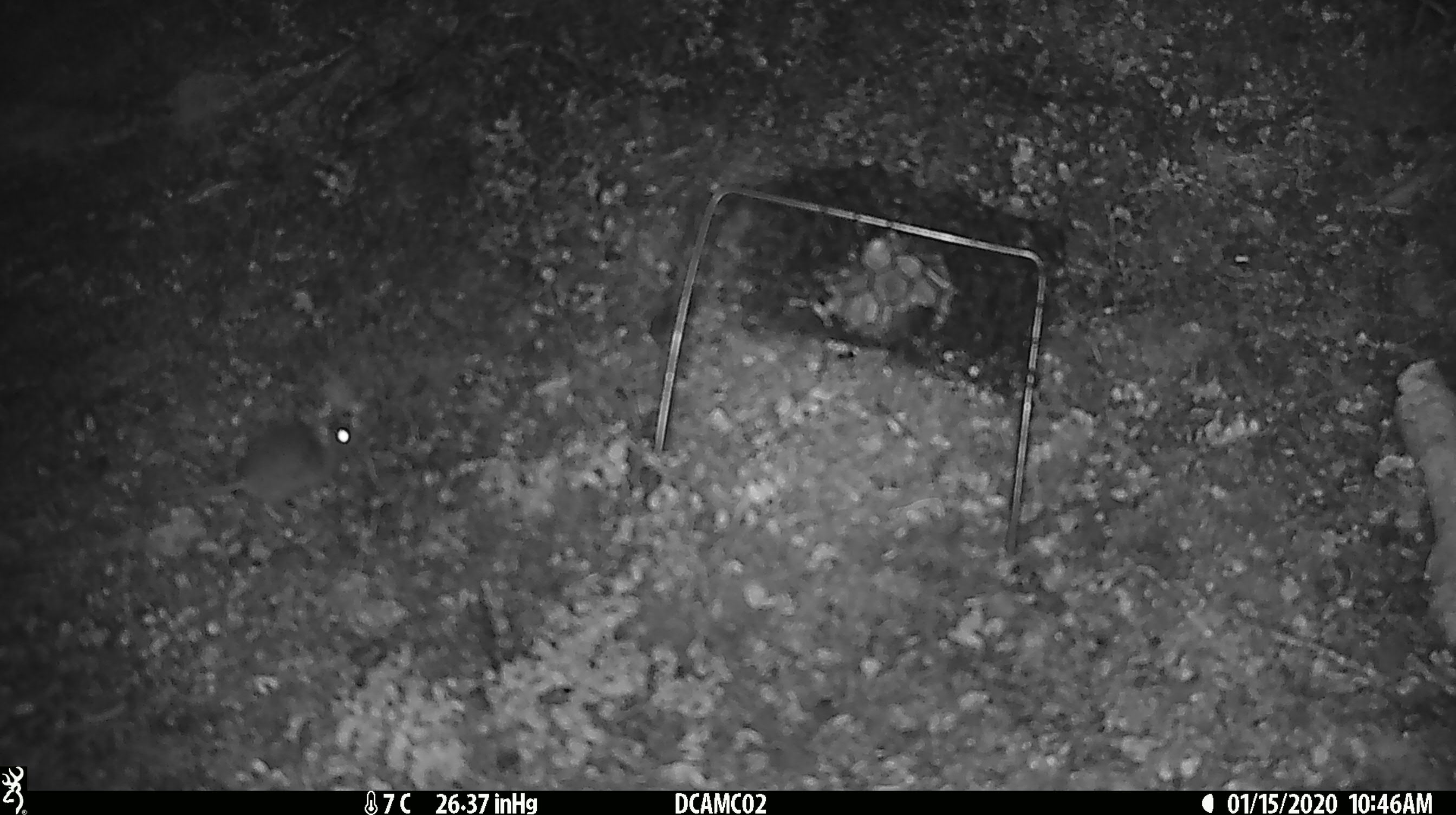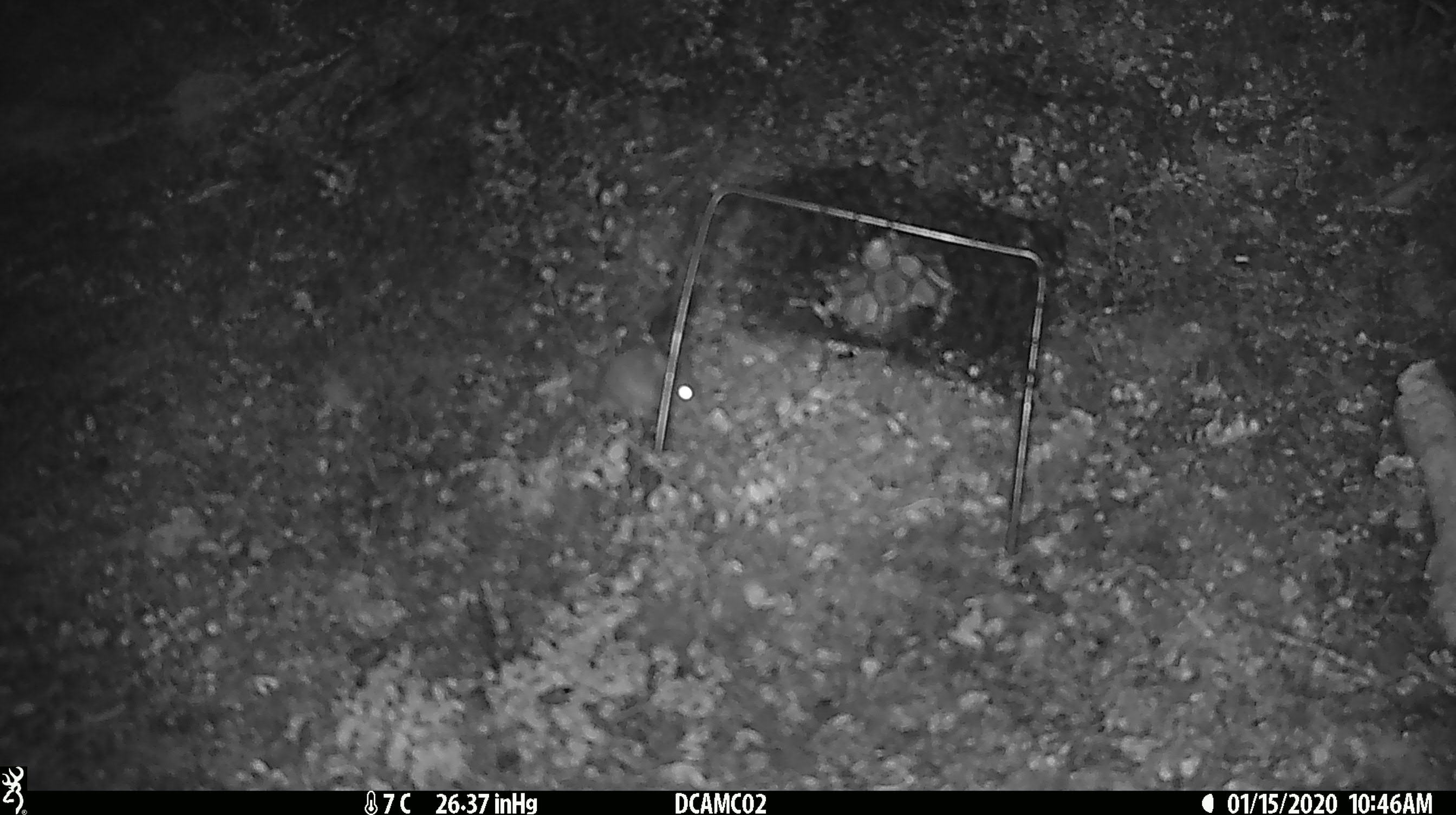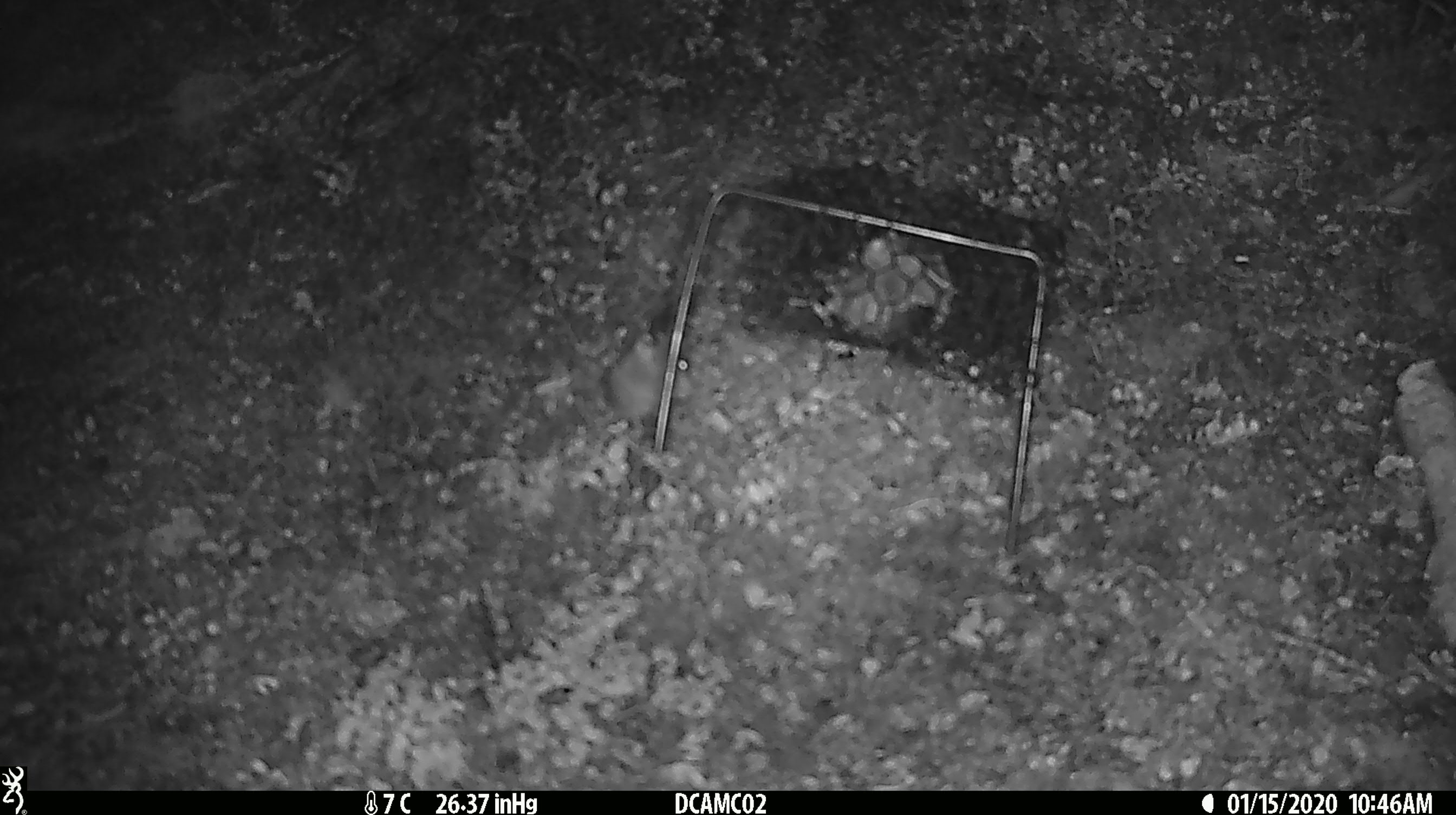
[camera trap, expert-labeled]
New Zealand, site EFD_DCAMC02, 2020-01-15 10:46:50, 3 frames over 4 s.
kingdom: Animalia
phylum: Chordata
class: Mammalia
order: Rodentia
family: Muridae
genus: Mus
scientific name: Mus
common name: mouse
Mouse (Mus).